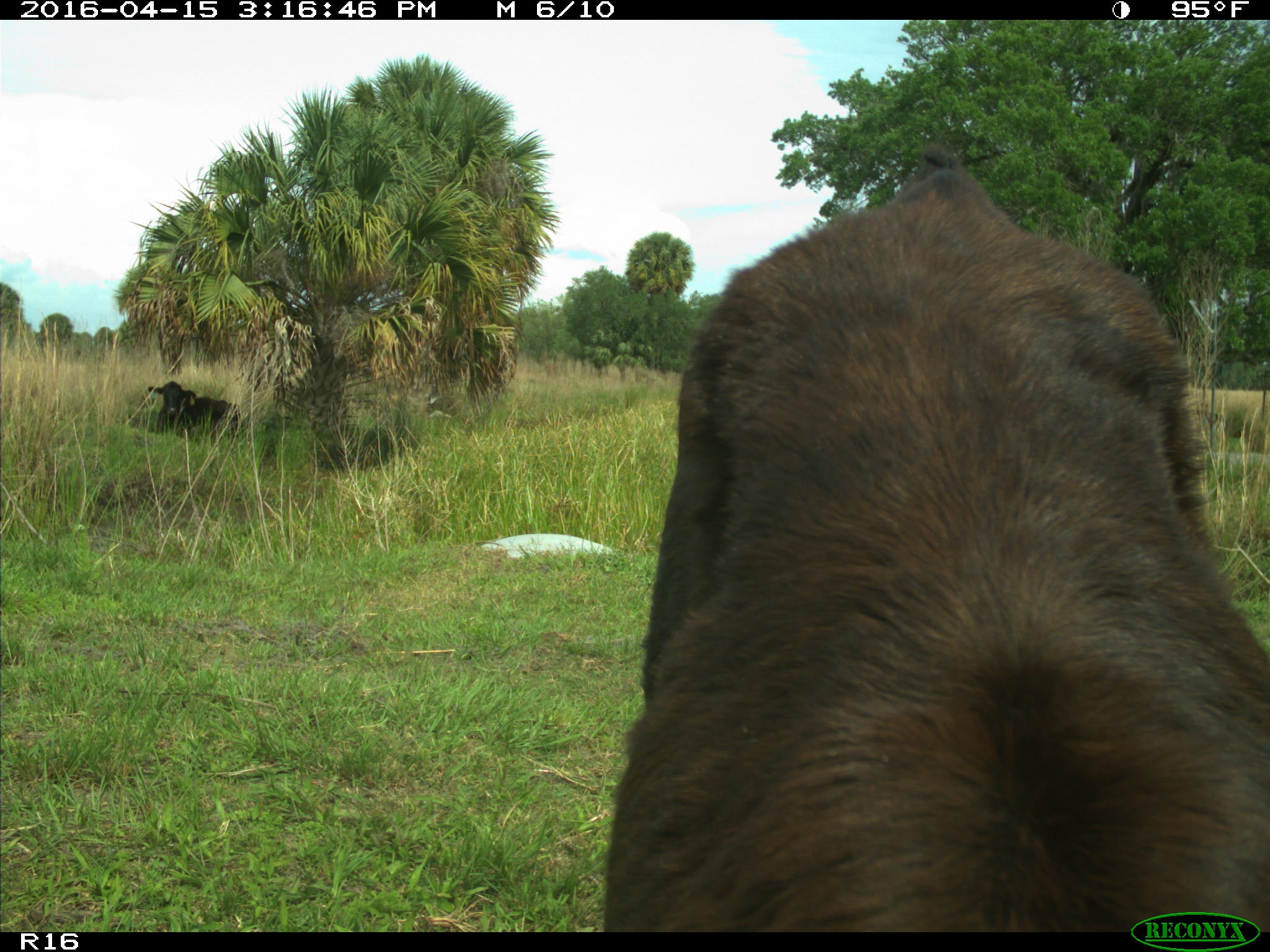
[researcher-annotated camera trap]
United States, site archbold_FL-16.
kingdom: Animalia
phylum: Chordata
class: Mammalia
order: Artiodactyla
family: Bovidae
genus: Bos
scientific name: Bos taurus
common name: domestic cow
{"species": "Bos taurus (domestic cow)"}